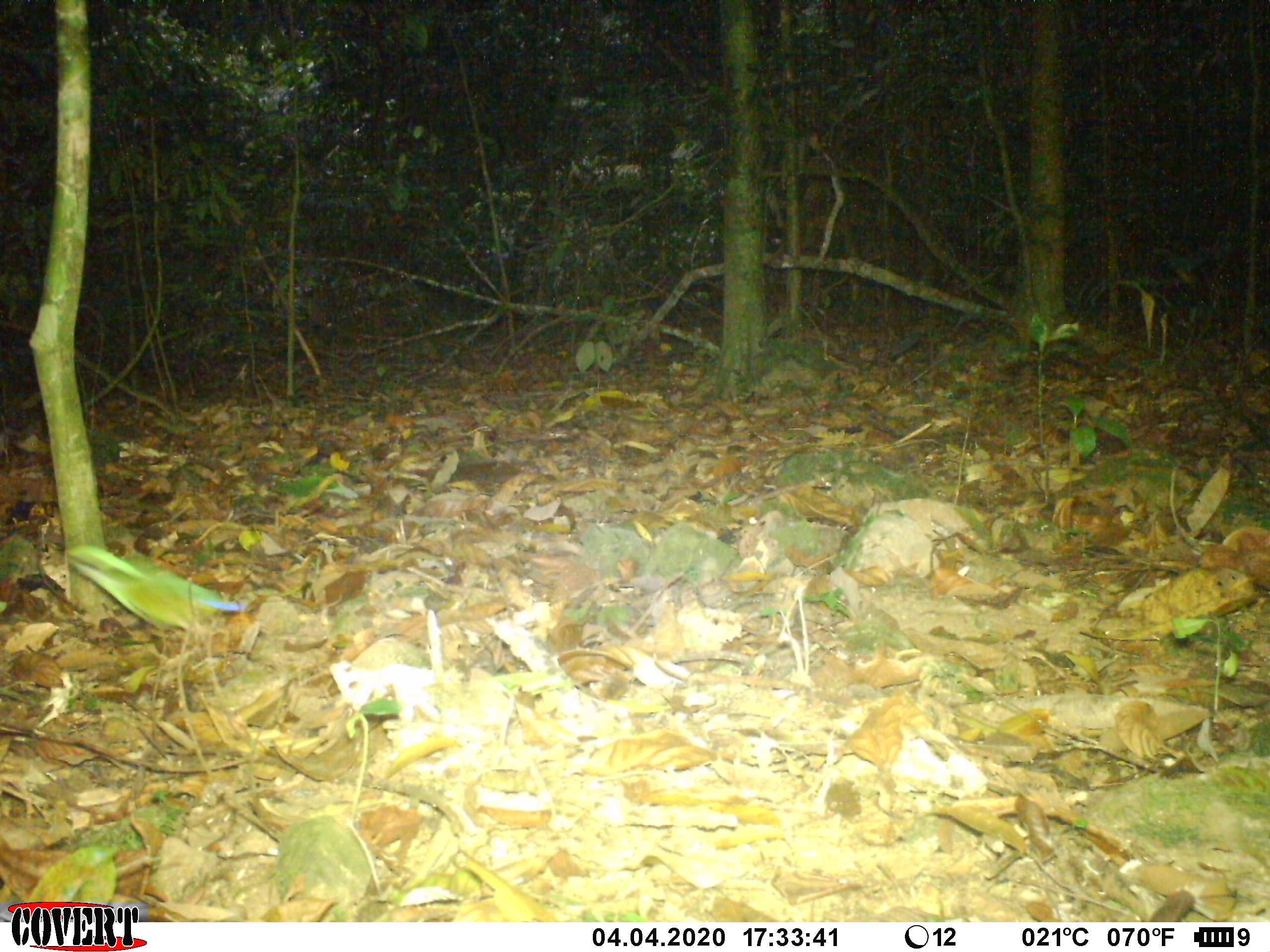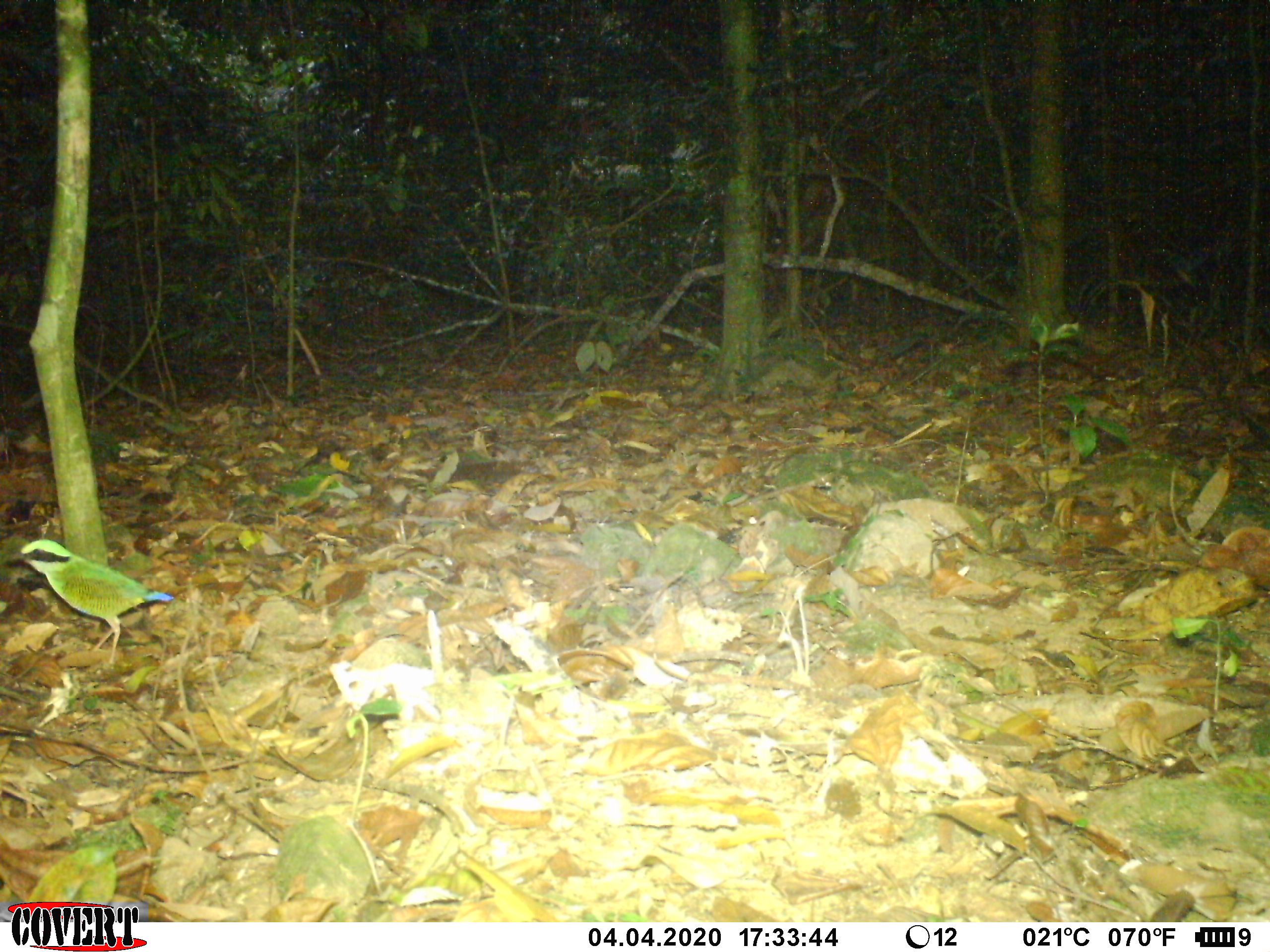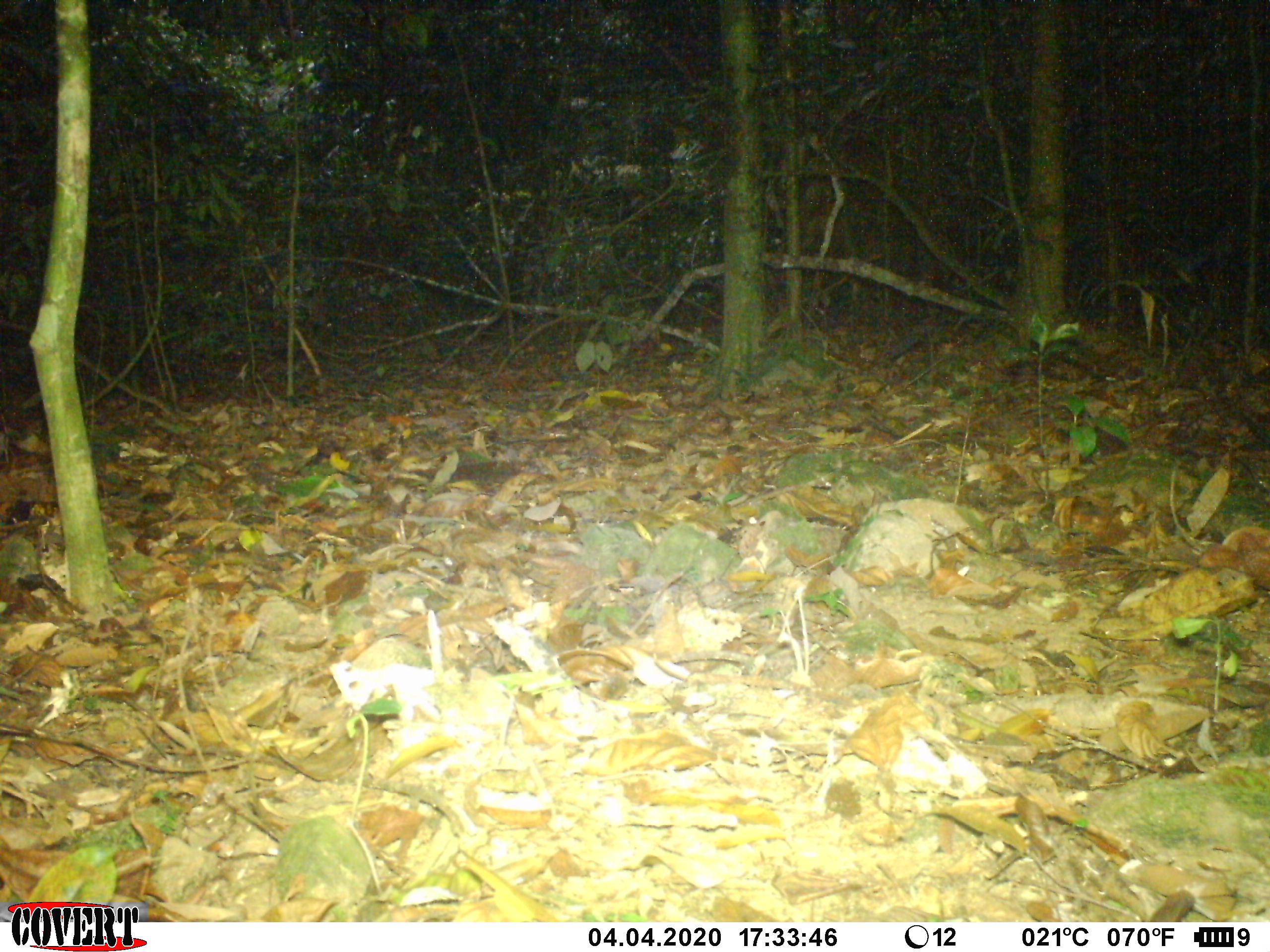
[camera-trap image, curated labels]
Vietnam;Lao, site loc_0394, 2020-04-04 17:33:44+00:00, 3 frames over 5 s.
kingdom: Animalia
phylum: Chordata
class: Aves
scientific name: Aves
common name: bird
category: unidentified bird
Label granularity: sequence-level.